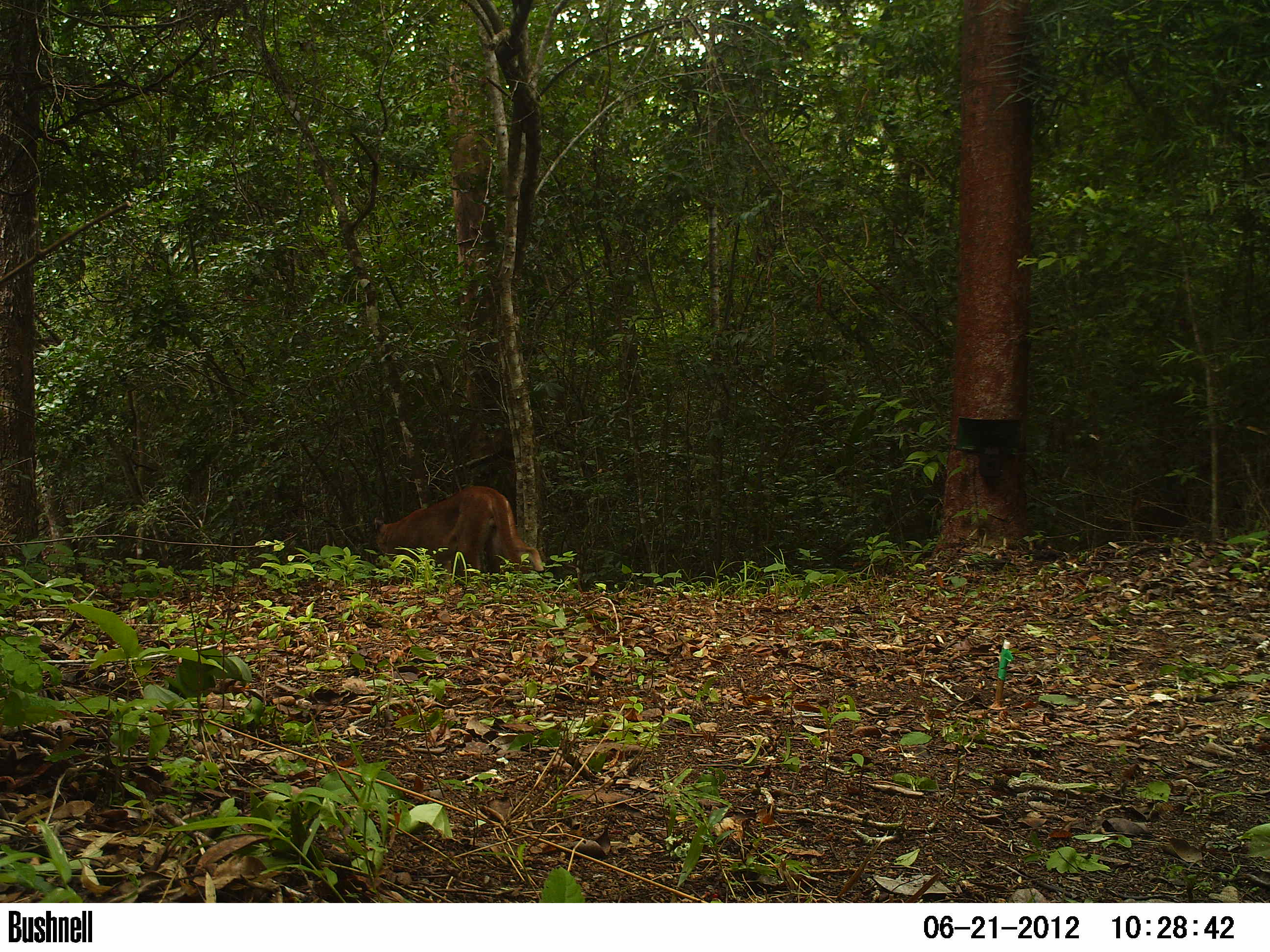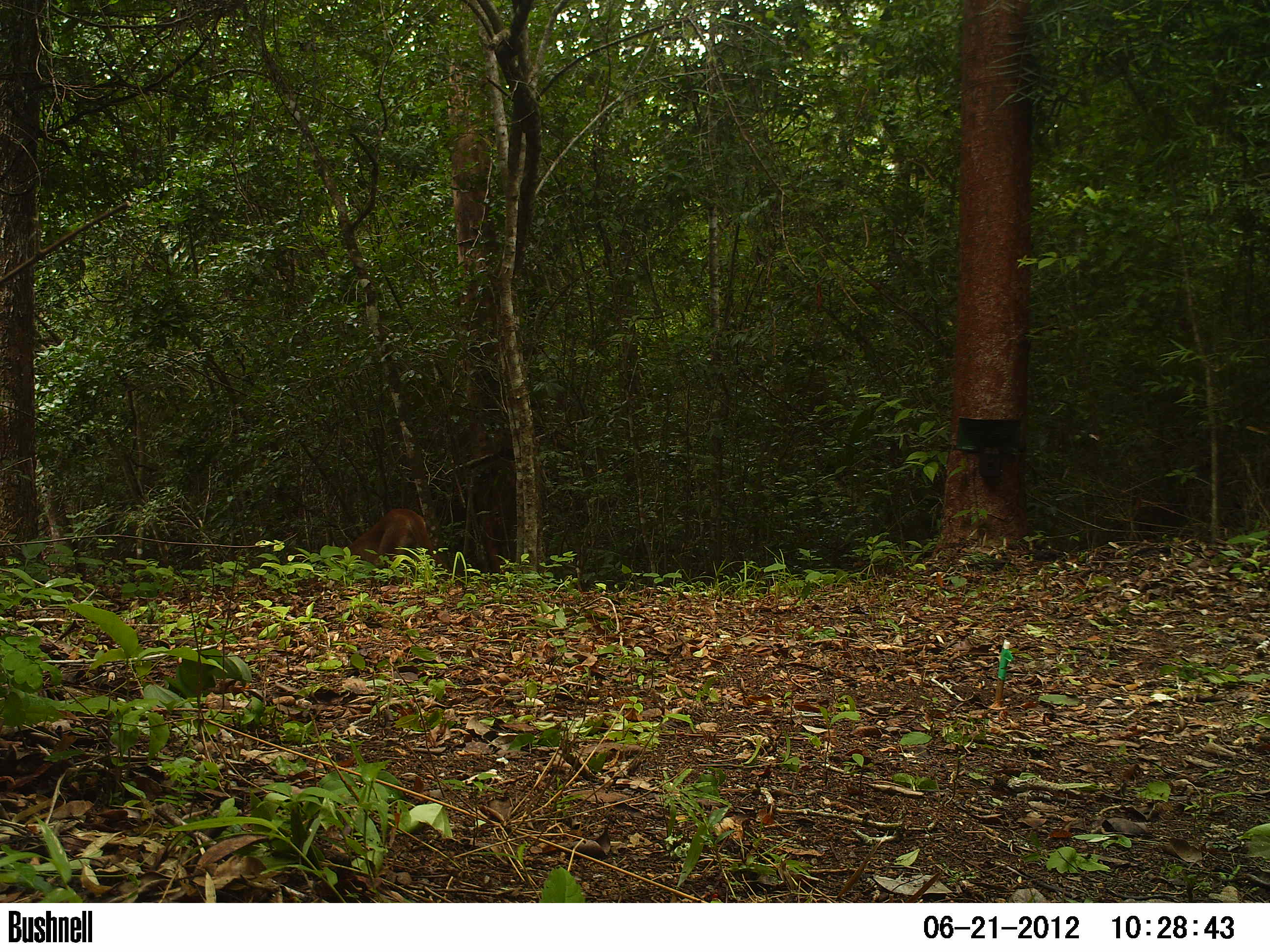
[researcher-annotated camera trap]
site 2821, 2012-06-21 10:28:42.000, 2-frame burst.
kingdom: Animalia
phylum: Chordata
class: Mammalia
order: Carnivora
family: Felidae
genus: Puma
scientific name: Puma concolor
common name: mountain lion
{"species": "Puma concolor (mountain lion)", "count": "1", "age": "adult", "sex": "male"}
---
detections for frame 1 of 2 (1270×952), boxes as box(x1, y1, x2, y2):
puma concolor: box(373, 485, 546, 579)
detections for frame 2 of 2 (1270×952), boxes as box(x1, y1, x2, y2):
puma concolor: box(339, 507, 449, 574)